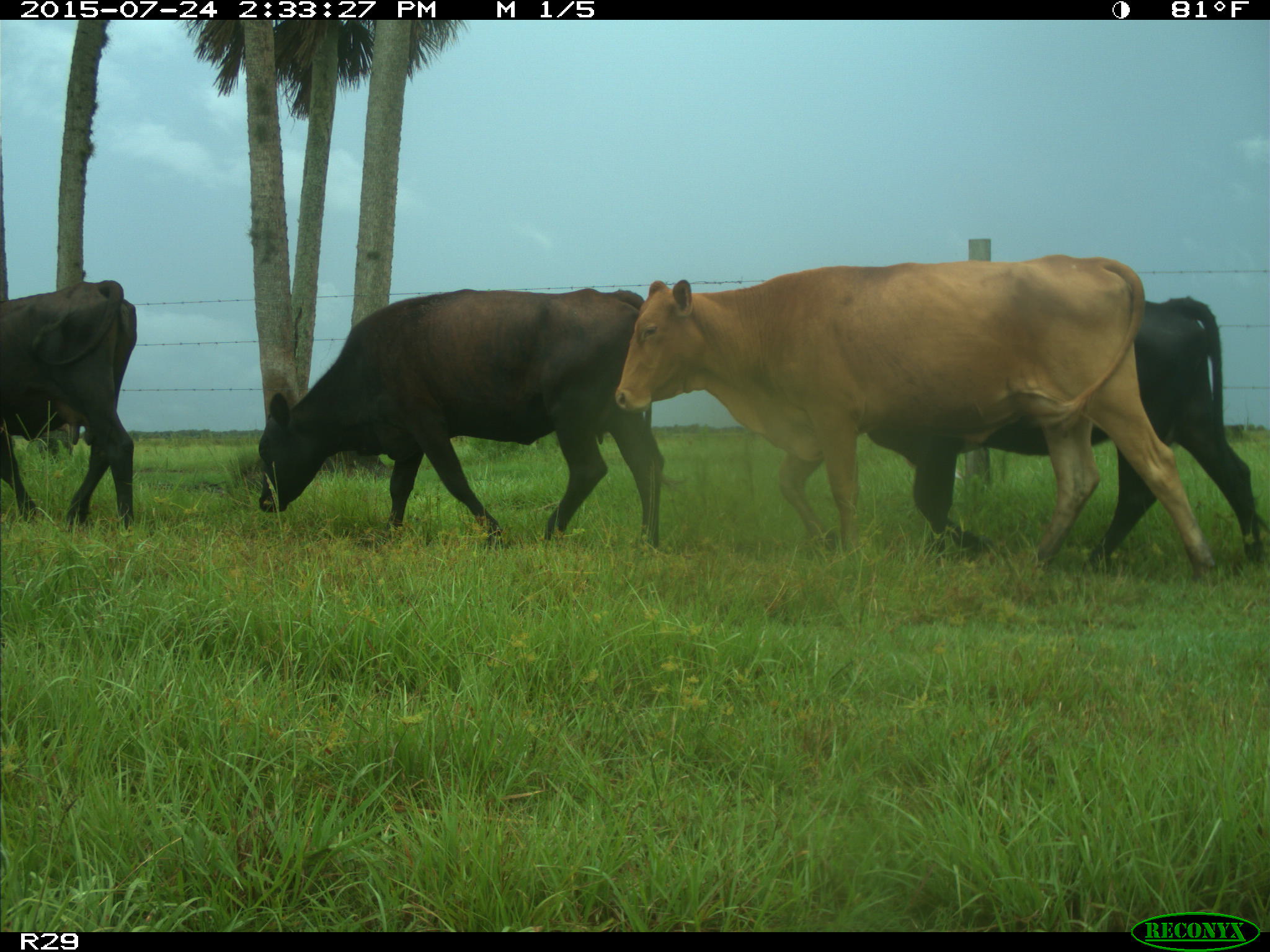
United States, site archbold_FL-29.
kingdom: Animalia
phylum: Chordata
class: Mammalia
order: Artiodactyla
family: Bovidae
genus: Bos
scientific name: Bos taurus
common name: domestic cow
Bos taurus (domestic cow).